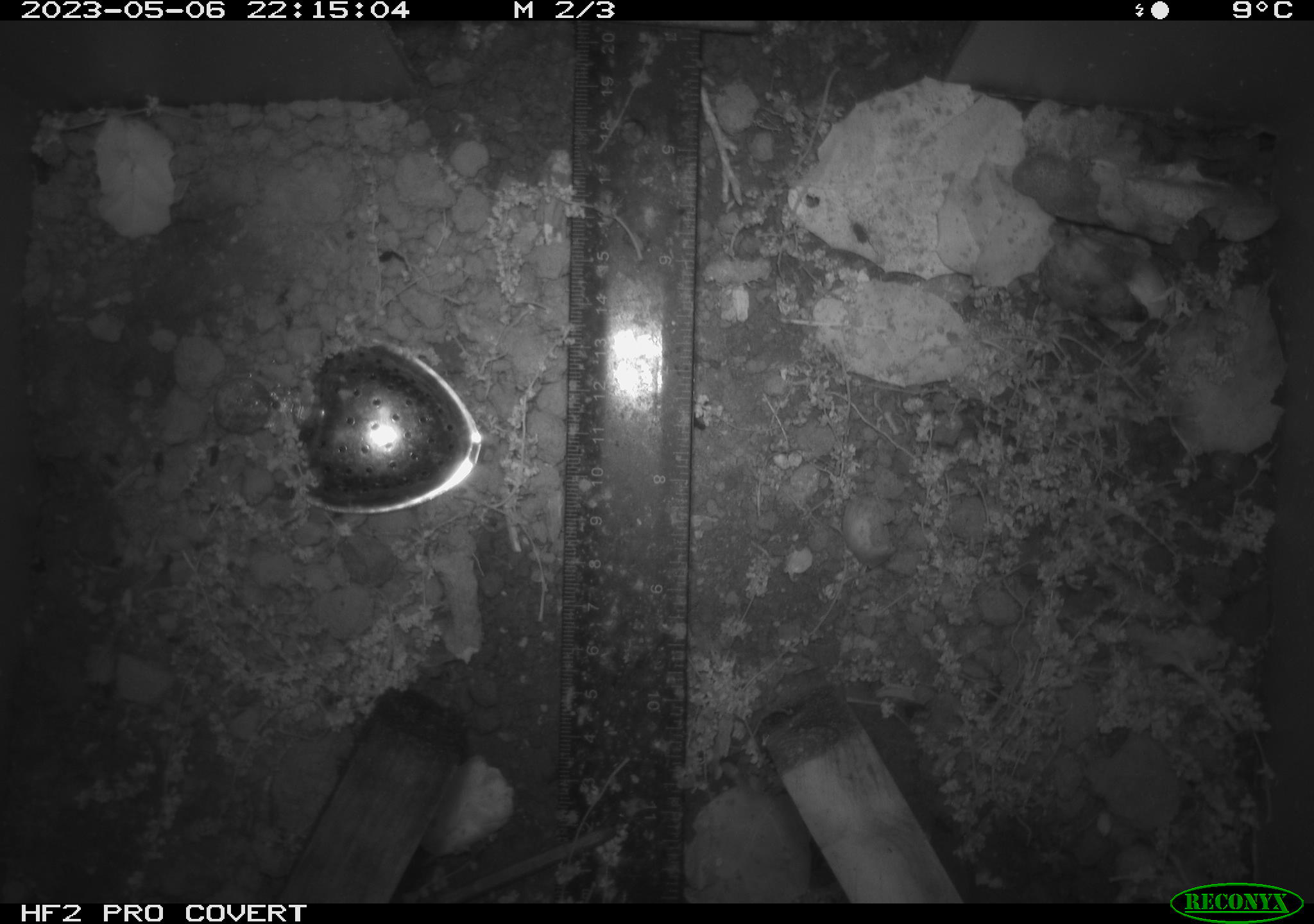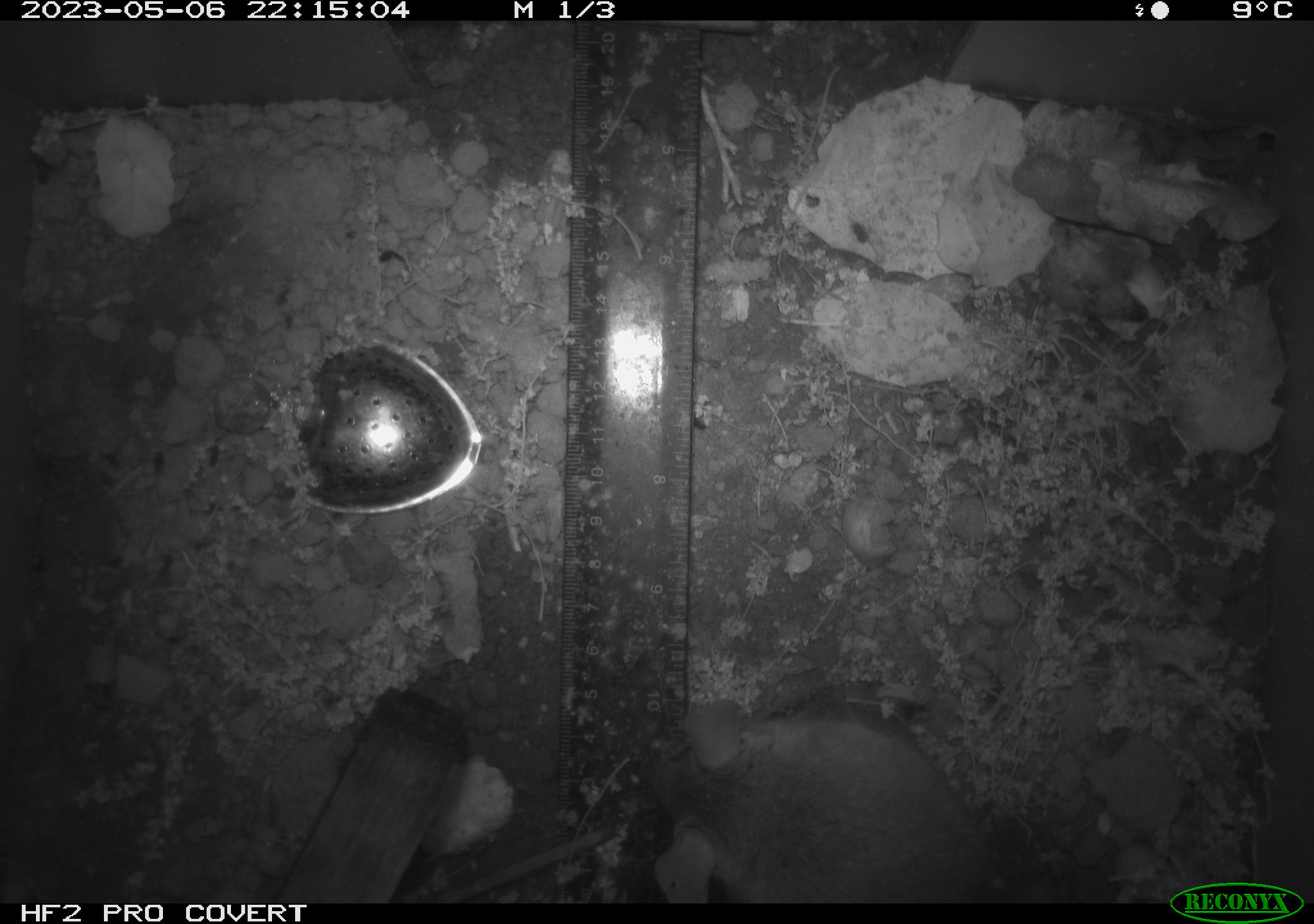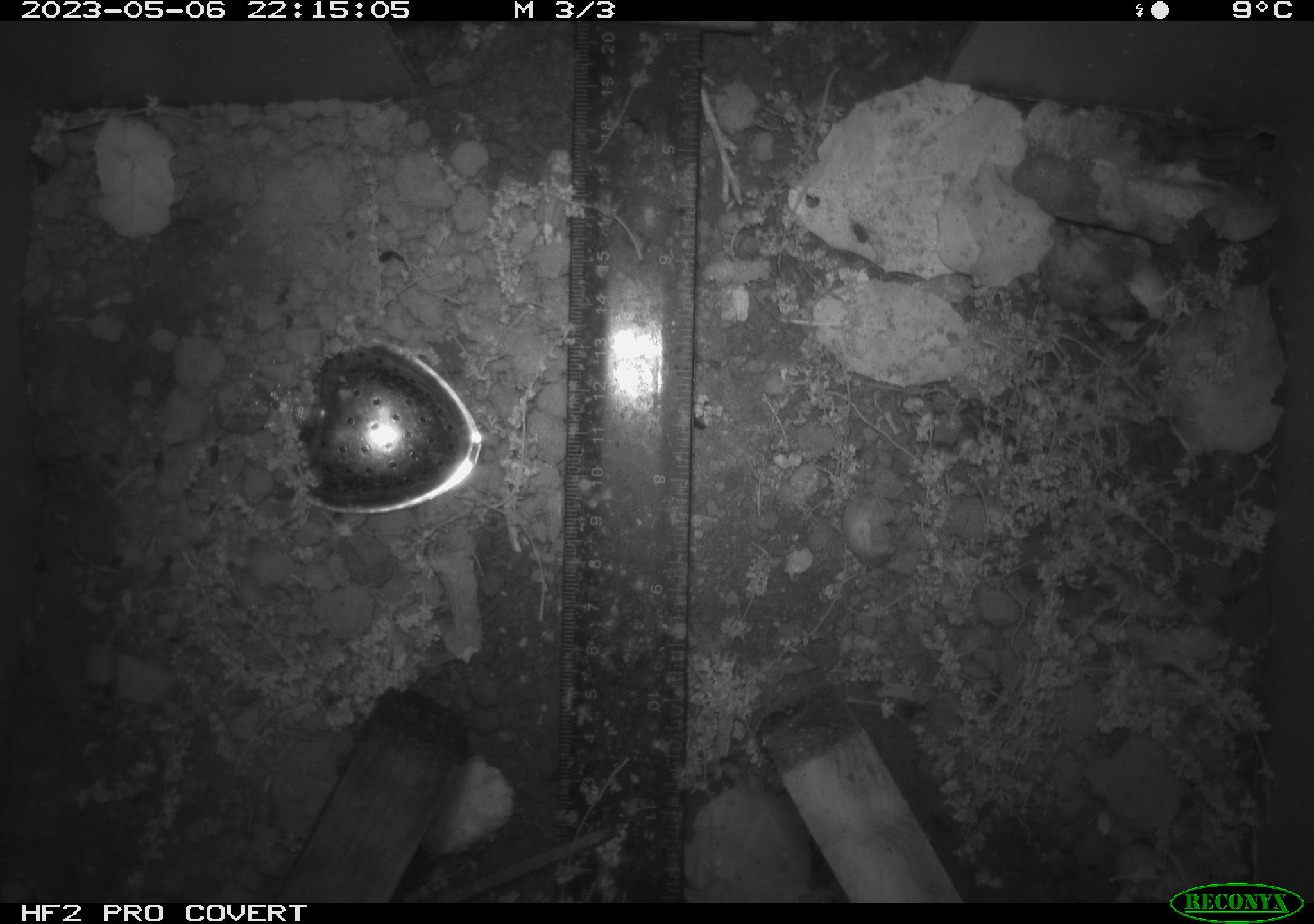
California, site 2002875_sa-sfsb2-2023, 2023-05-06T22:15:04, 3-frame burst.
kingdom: Animalia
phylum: Chordata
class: Mammalia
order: Rodentia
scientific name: Rodentia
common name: mouse species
Mouse species (Rodentia).